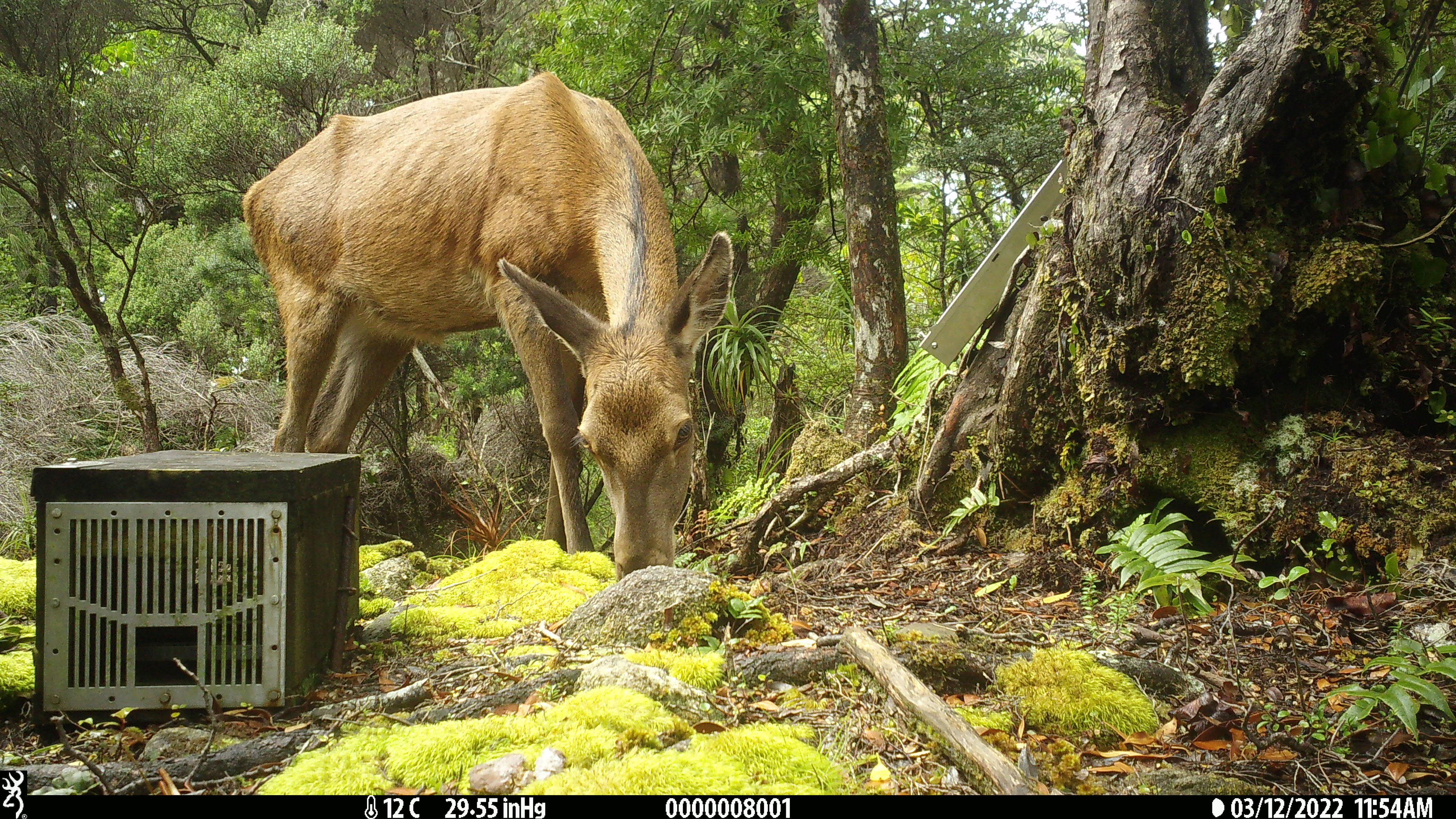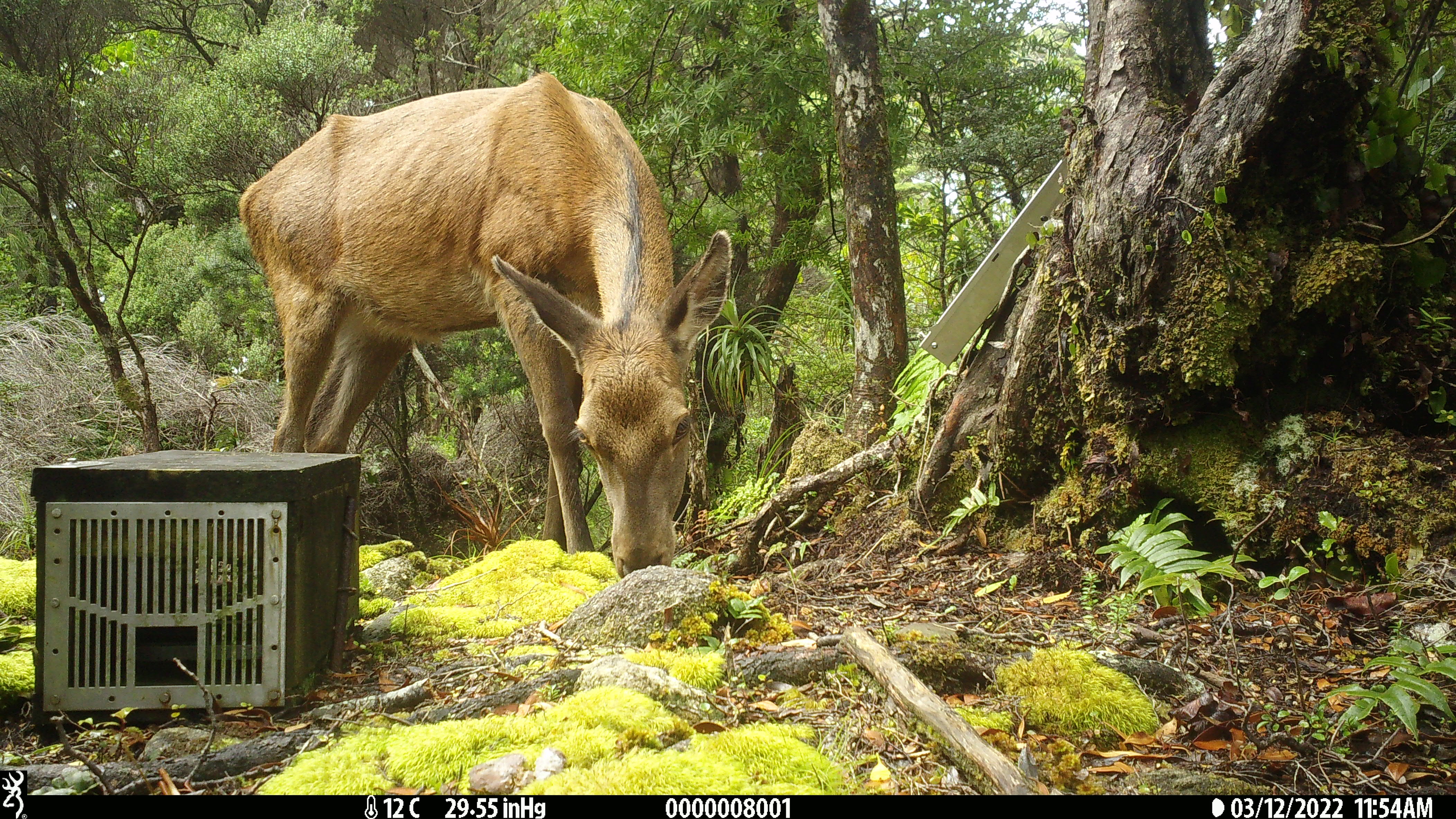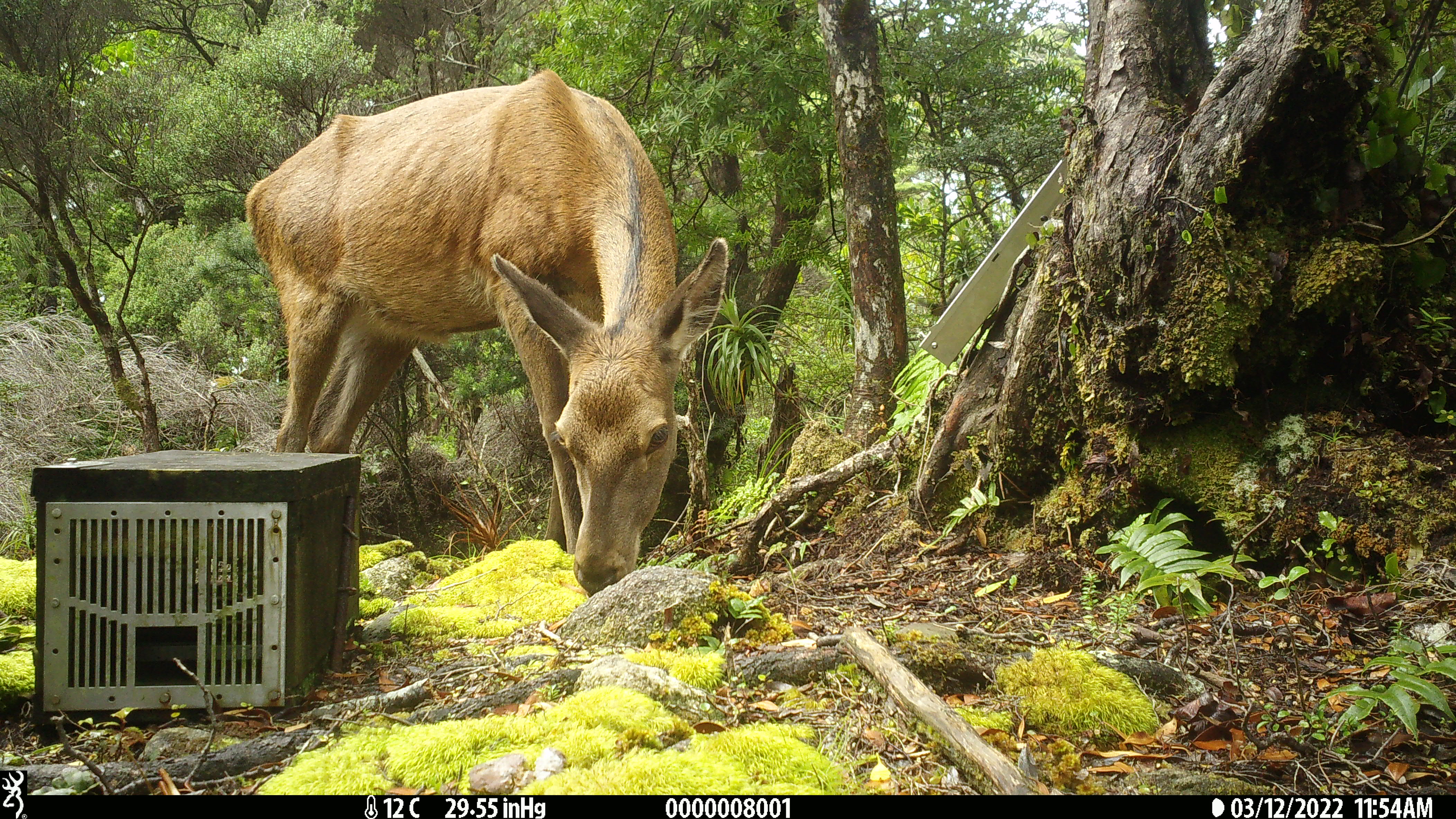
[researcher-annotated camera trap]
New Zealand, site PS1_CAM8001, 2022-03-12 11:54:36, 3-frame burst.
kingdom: Animalia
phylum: Chordata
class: Mammalia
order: Artiodactyla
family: Cervidae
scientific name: Cervidae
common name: deer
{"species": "deer (Cervidae)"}